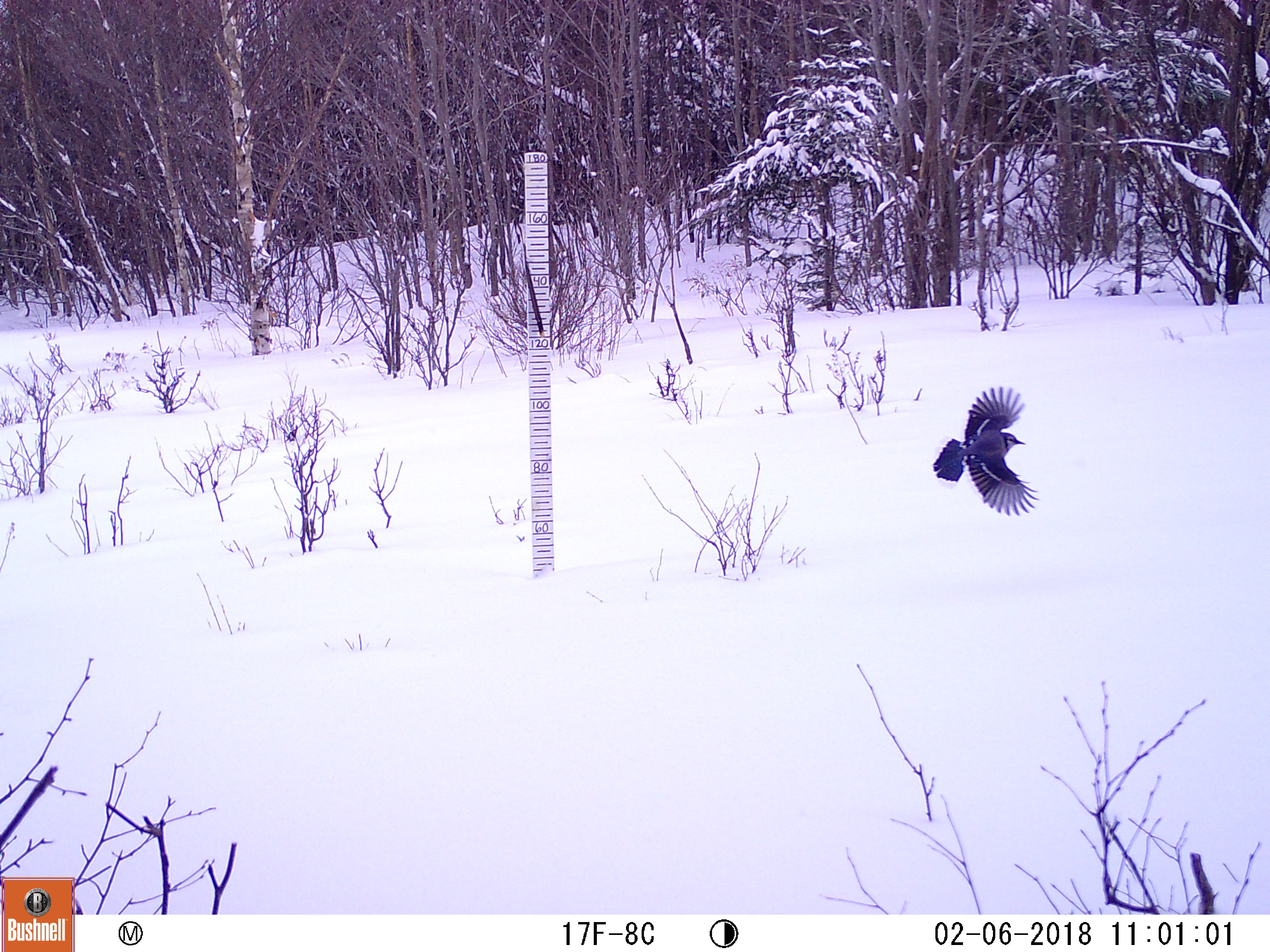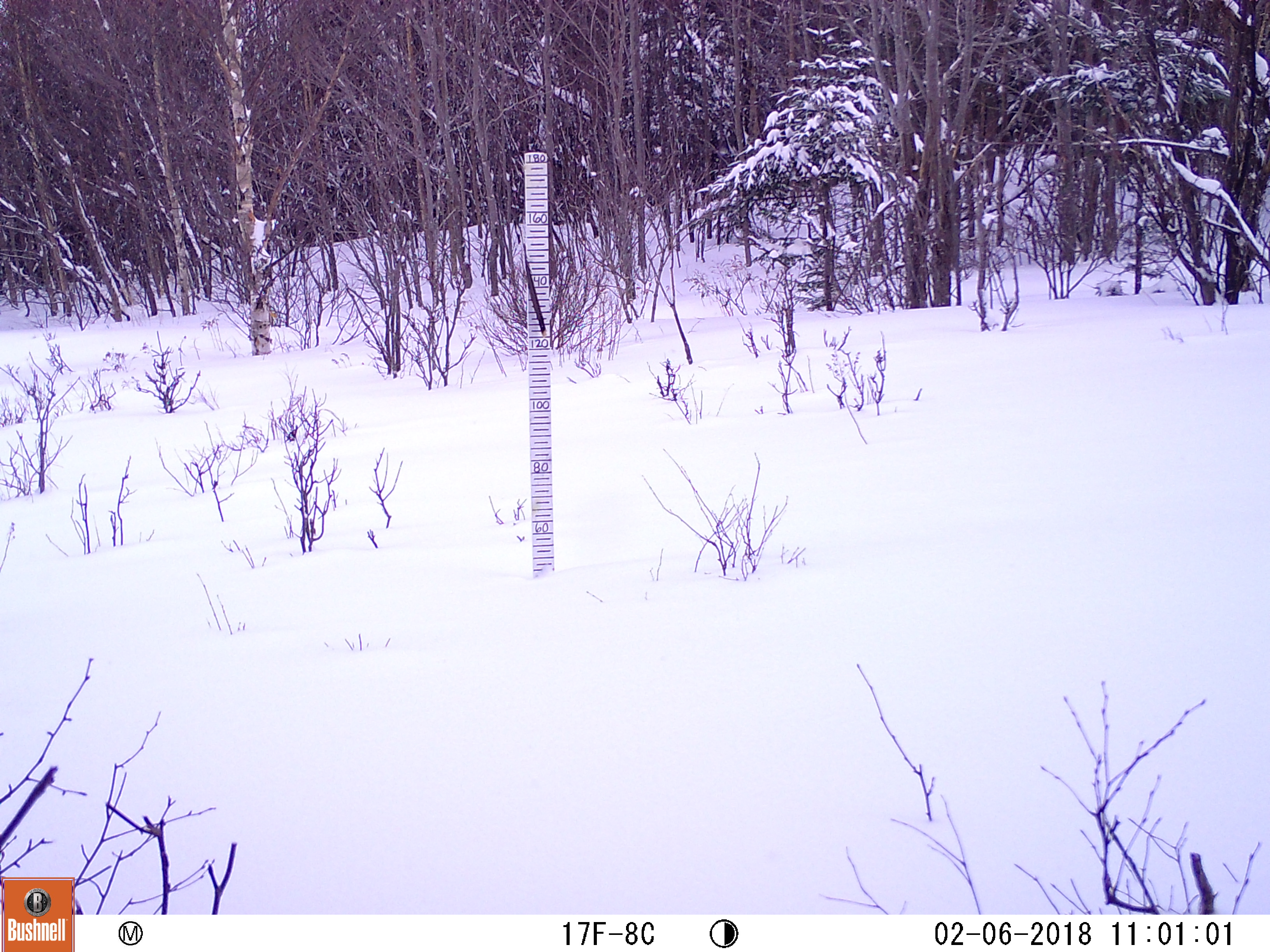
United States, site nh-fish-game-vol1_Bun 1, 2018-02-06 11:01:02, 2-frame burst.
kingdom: Animalia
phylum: Chordata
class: Aves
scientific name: Aves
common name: bird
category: bird sp.